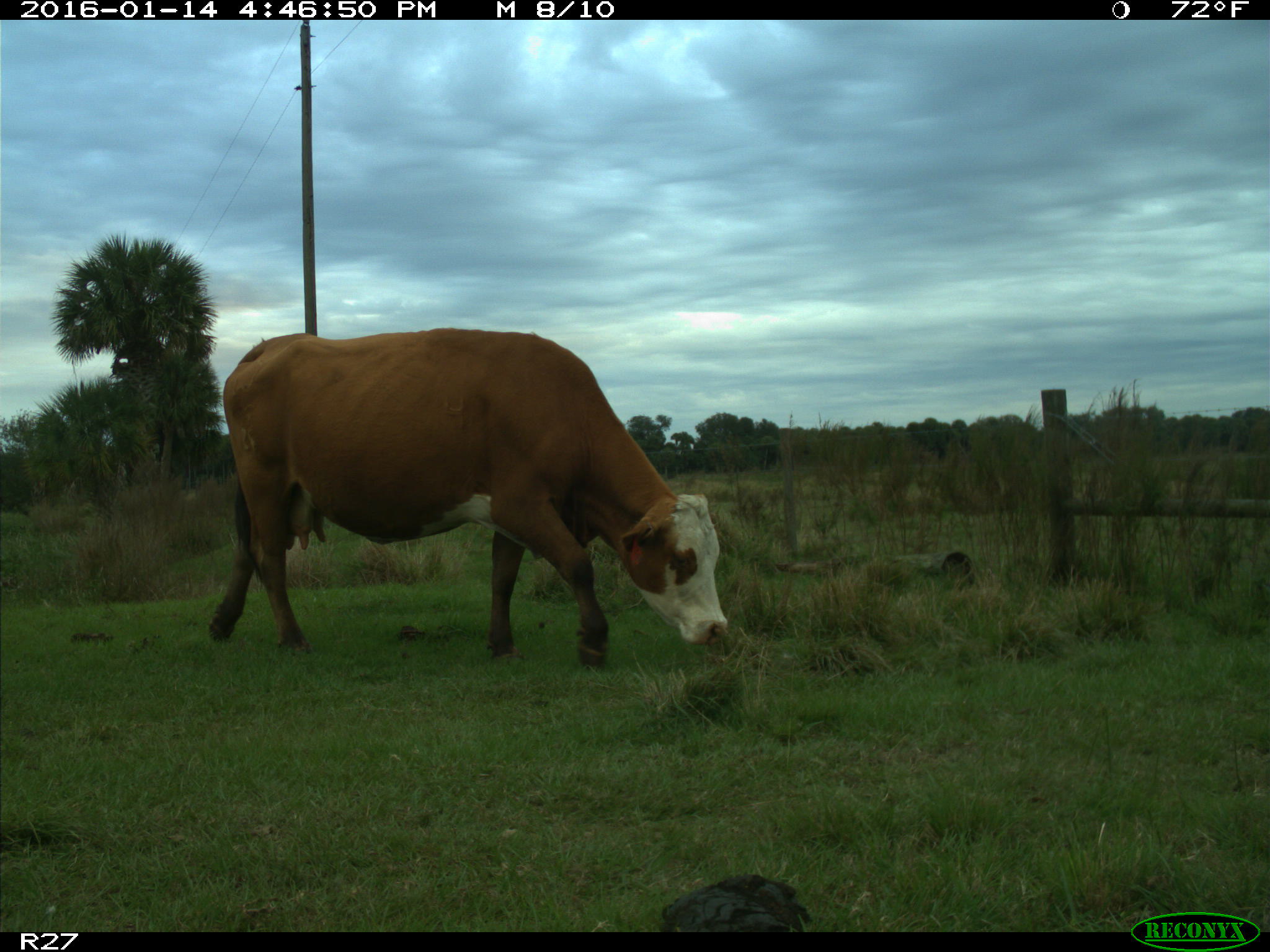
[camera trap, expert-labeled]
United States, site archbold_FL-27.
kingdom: Animalia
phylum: Chordata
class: Mammalia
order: Artiodactyla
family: Bovidae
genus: Bos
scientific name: Bos taurus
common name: domestic cow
Bos taurus (domestic cow).